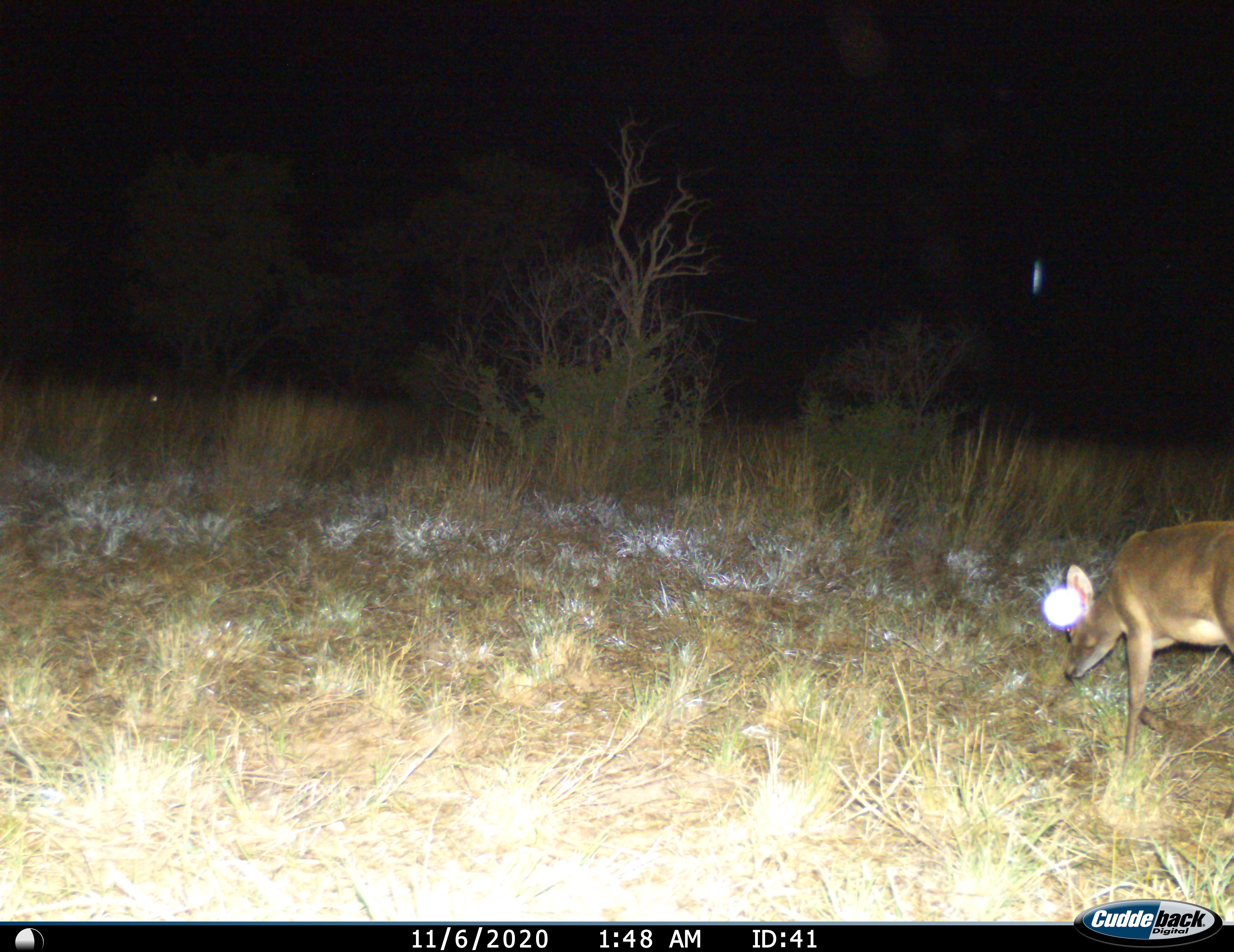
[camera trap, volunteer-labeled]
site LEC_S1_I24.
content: unidentified animal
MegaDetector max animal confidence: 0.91